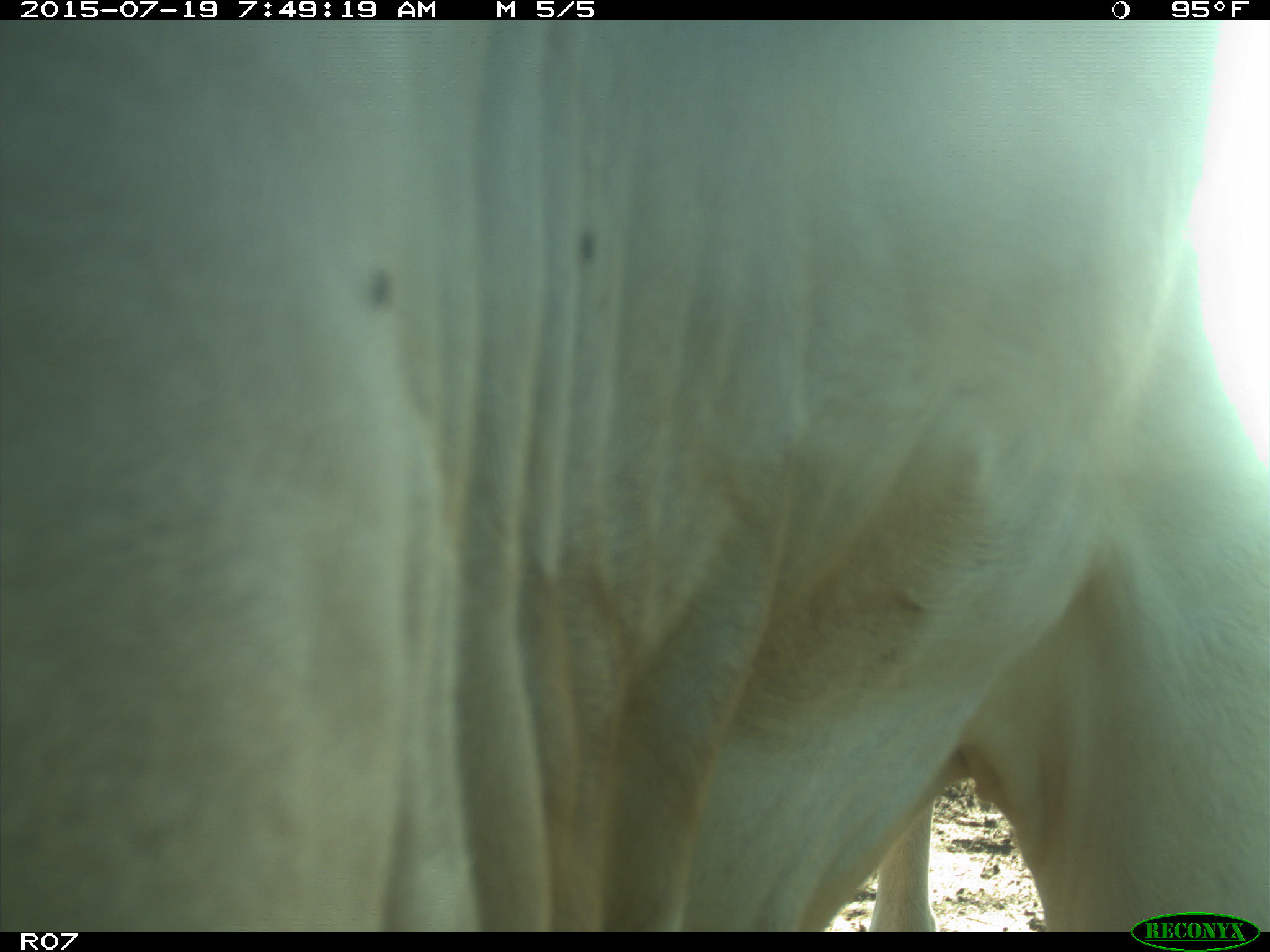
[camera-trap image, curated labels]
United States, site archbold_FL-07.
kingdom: Animalia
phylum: Chordata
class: Mammalia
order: Artiodactyla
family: Bovidae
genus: Bos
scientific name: Bos taurus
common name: domestic cow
Bos taurus (domestic cow).